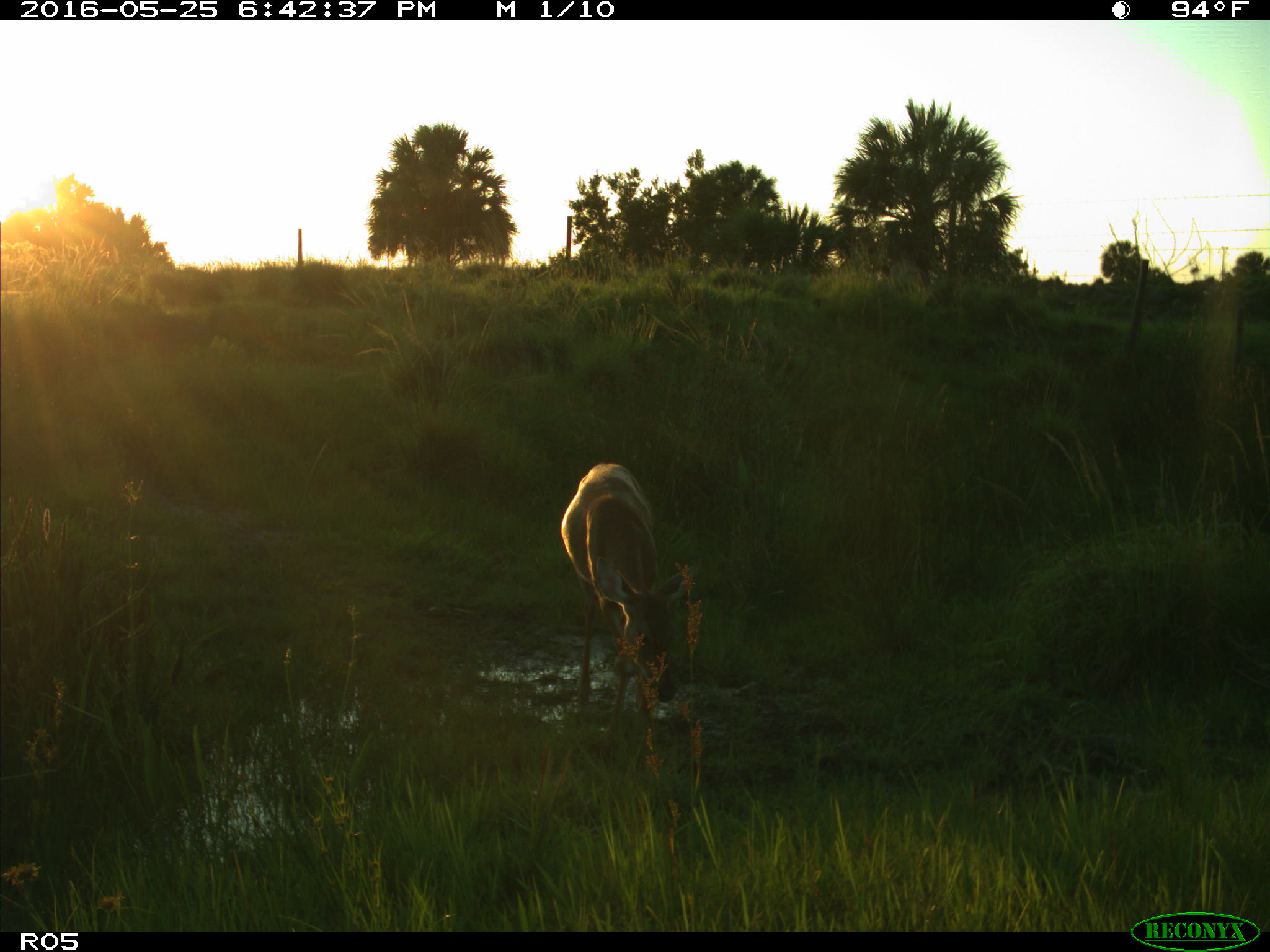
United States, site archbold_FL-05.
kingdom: Animalia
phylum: Chordata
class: Mammalia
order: Artiodactyla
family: Cervidae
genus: Odocoileus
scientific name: Odocoileus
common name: deer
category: unidentified deer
Unidentified deer (deer) (Odocoileus).